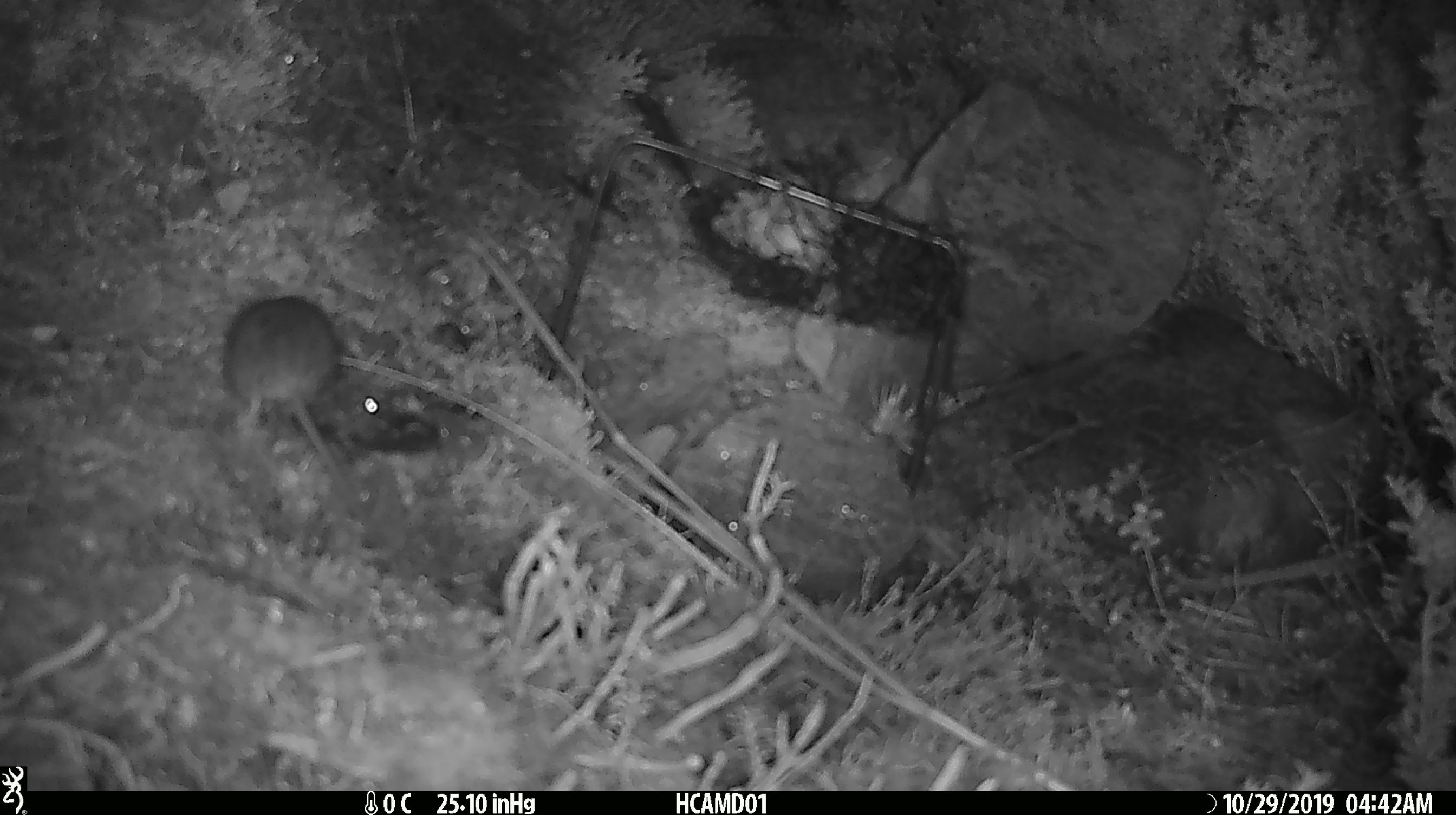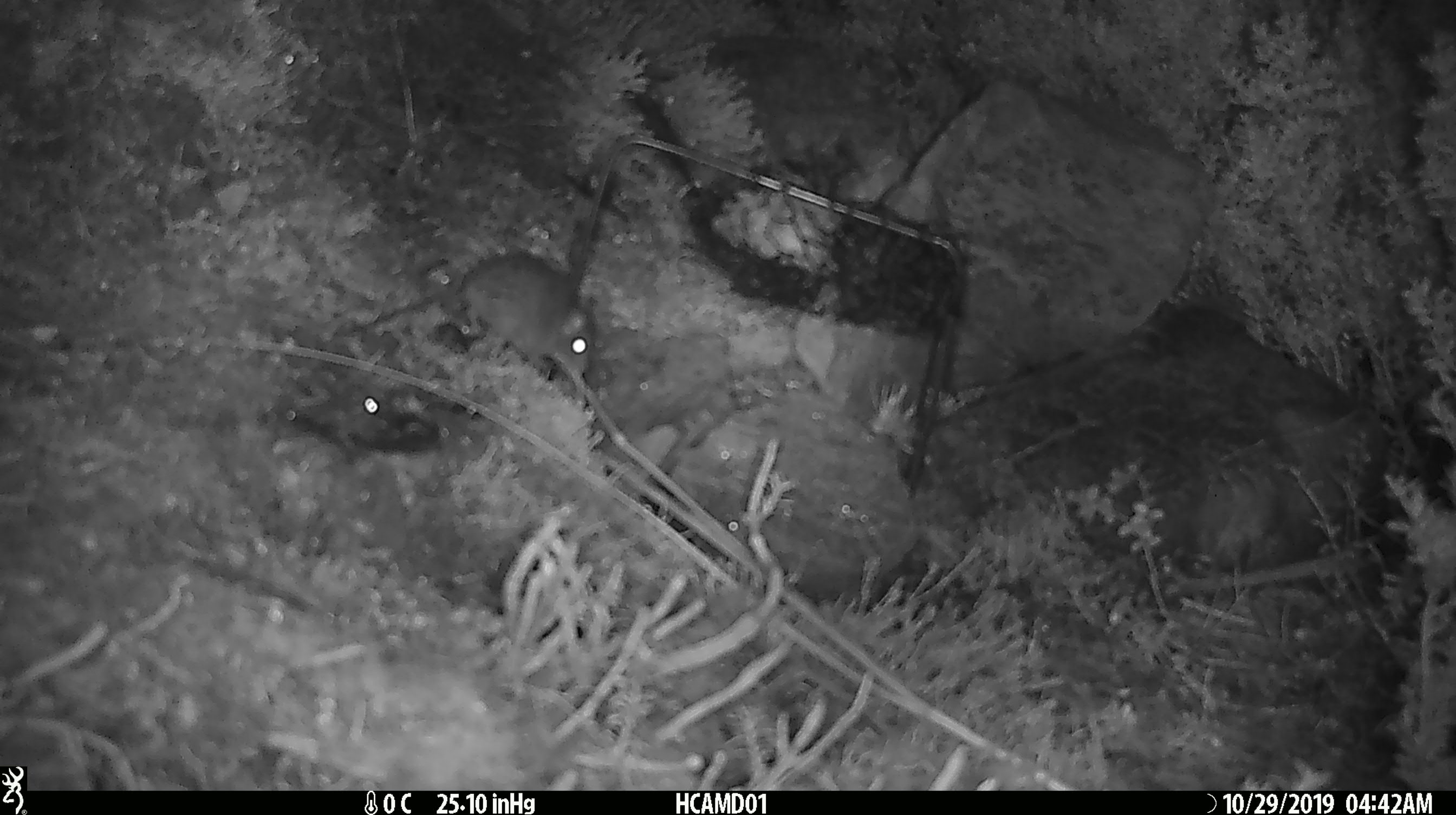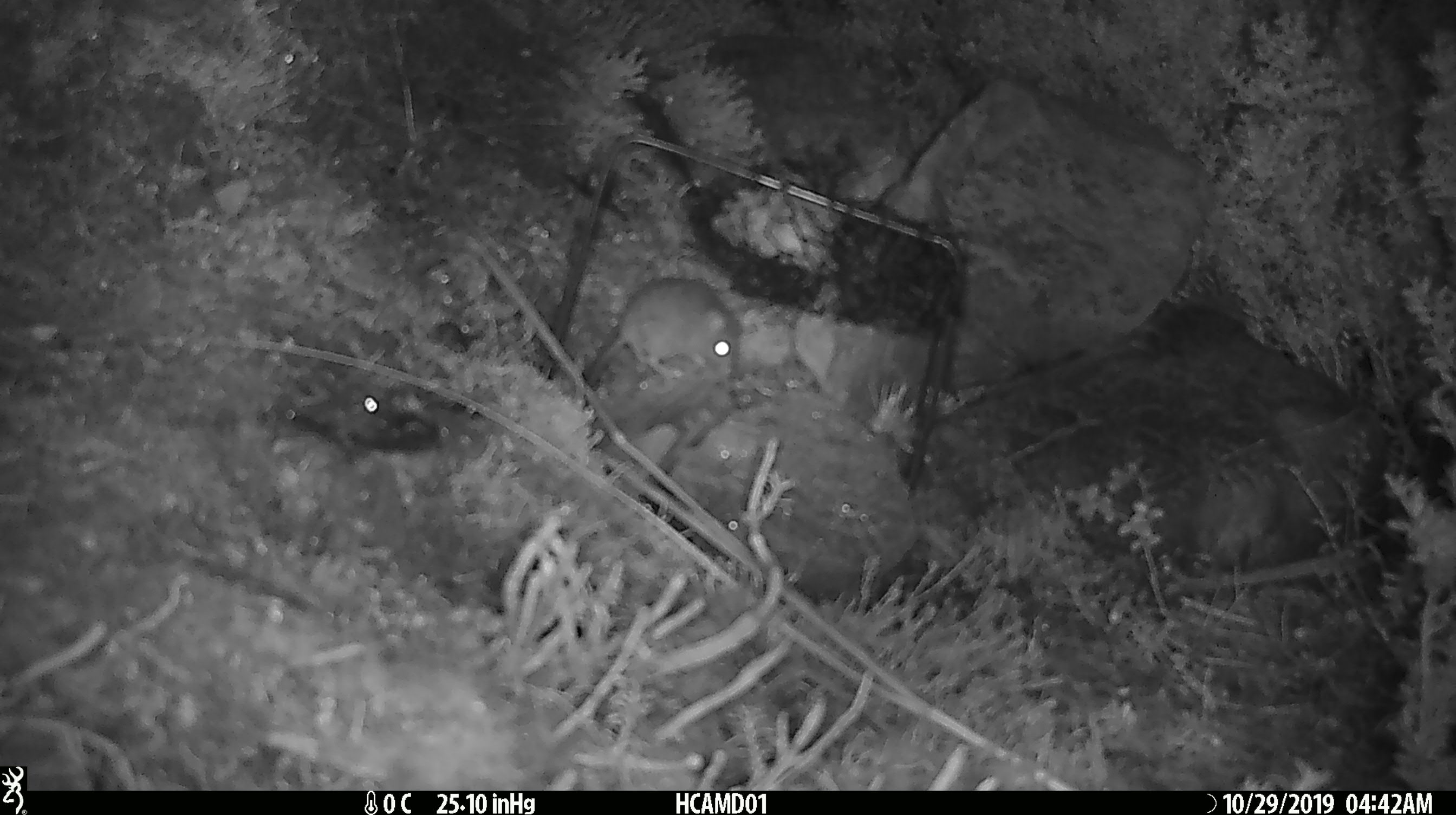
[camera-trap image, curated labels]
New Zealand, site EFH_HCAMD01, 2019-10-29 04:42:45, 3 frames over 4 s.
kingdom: Animalia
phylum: Chordata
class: Mammalia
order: Rodentia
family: Muridae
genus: Mus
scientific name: Mus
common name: mouse